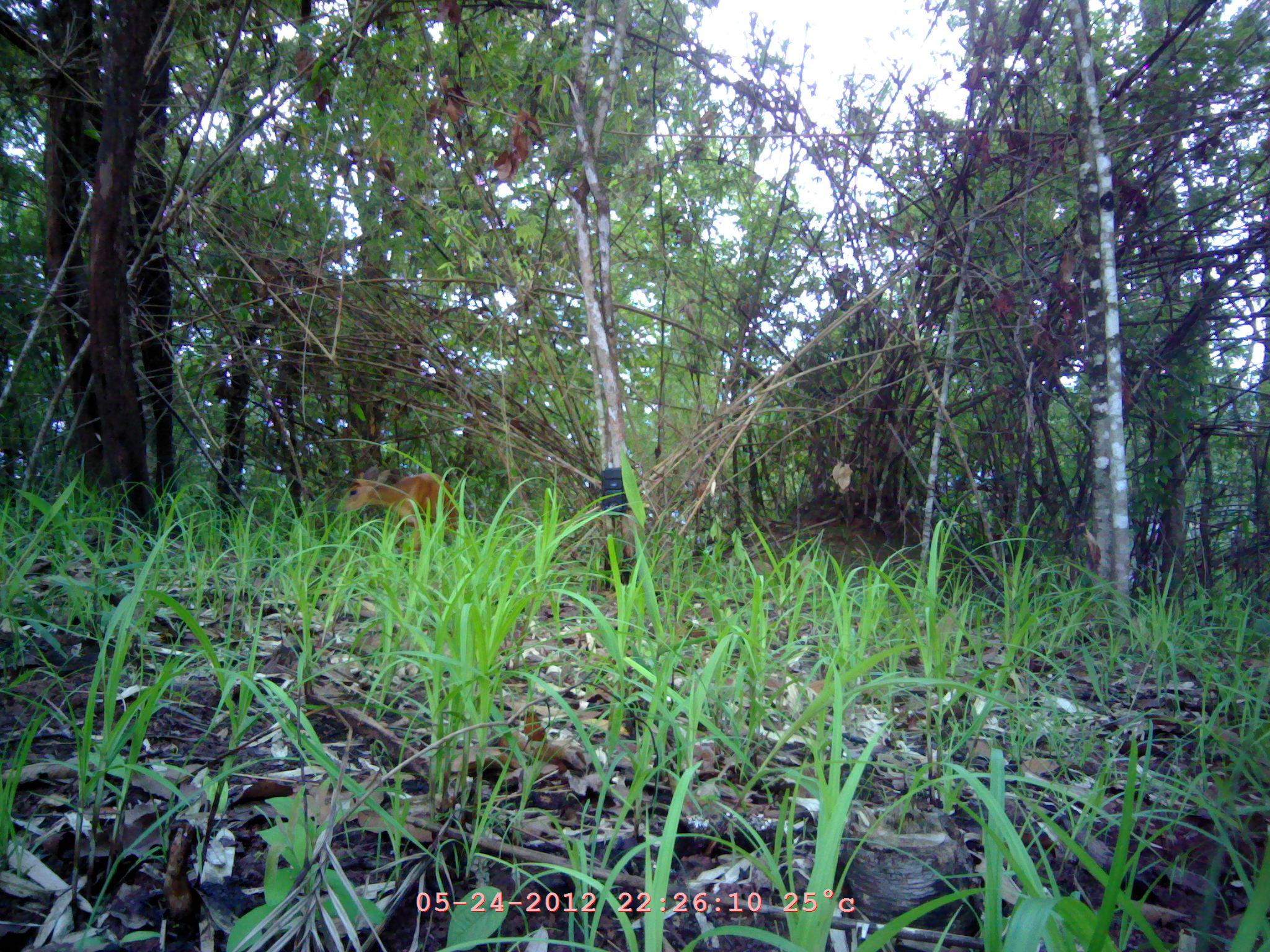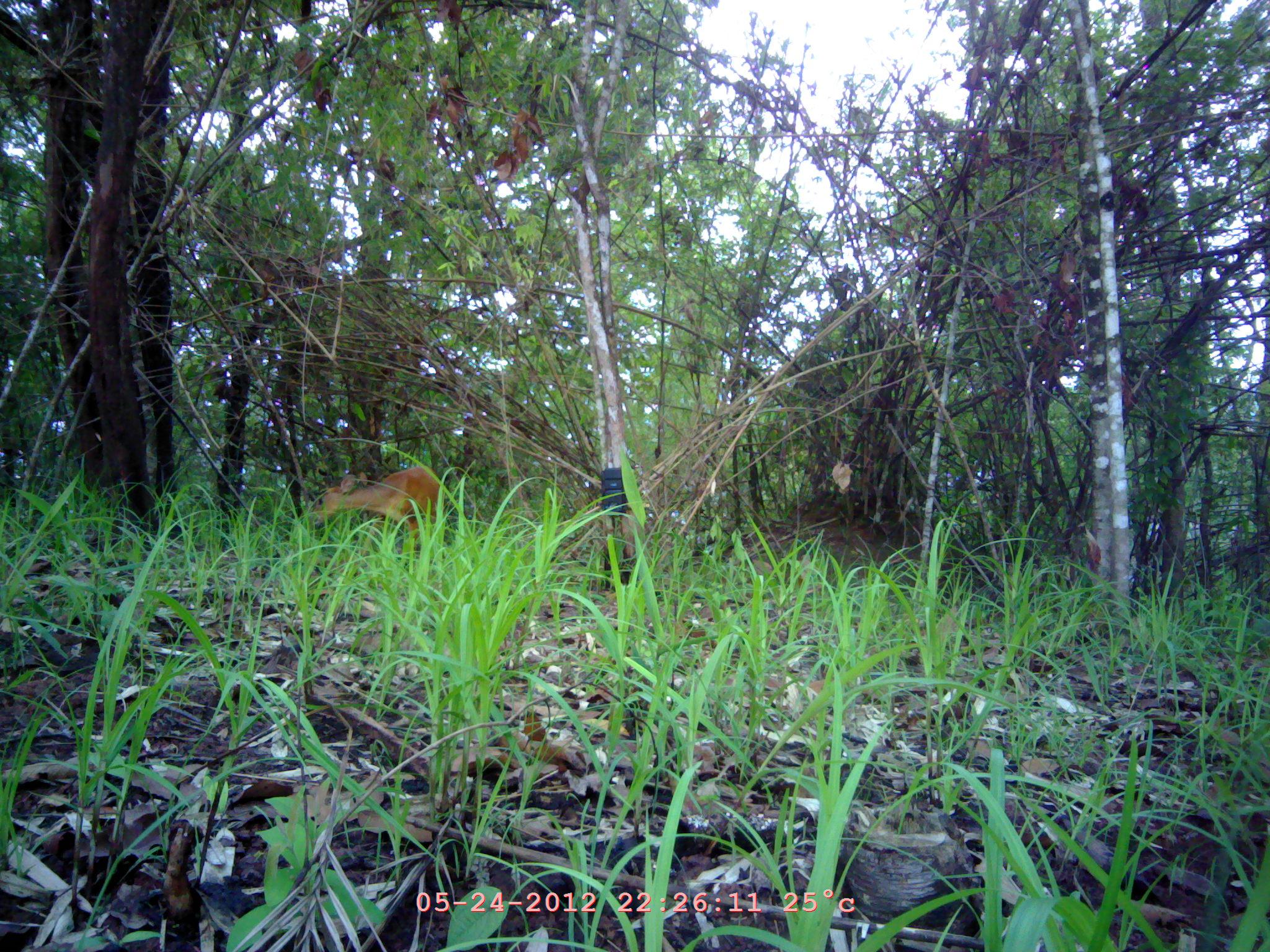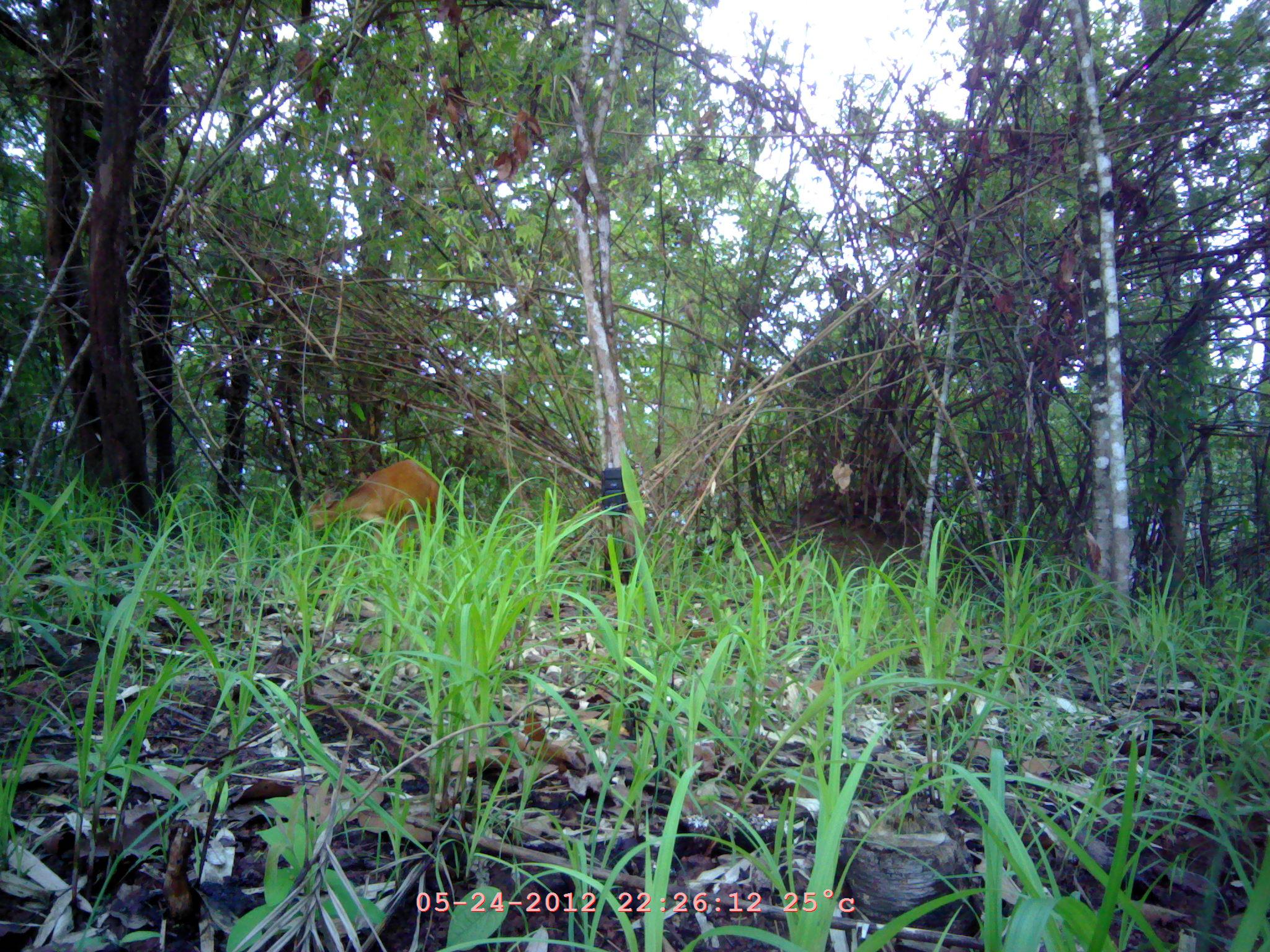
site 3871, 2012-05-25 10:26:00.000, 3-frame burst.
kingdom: Animalia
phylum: Chordata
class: Mammalia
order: Artiodactyla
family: Cervidae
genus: Muntiacus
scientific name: Muntiacus muntjak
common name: southern red muntjac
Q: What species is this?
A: Muntiacus muntjak (southern red muntjac).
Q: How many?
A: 1.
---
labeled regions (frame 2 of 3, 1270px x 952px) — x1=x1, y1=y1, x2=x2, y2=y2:
muntiacus muntjak: x1=309, y1=465, x2=444, y2=572